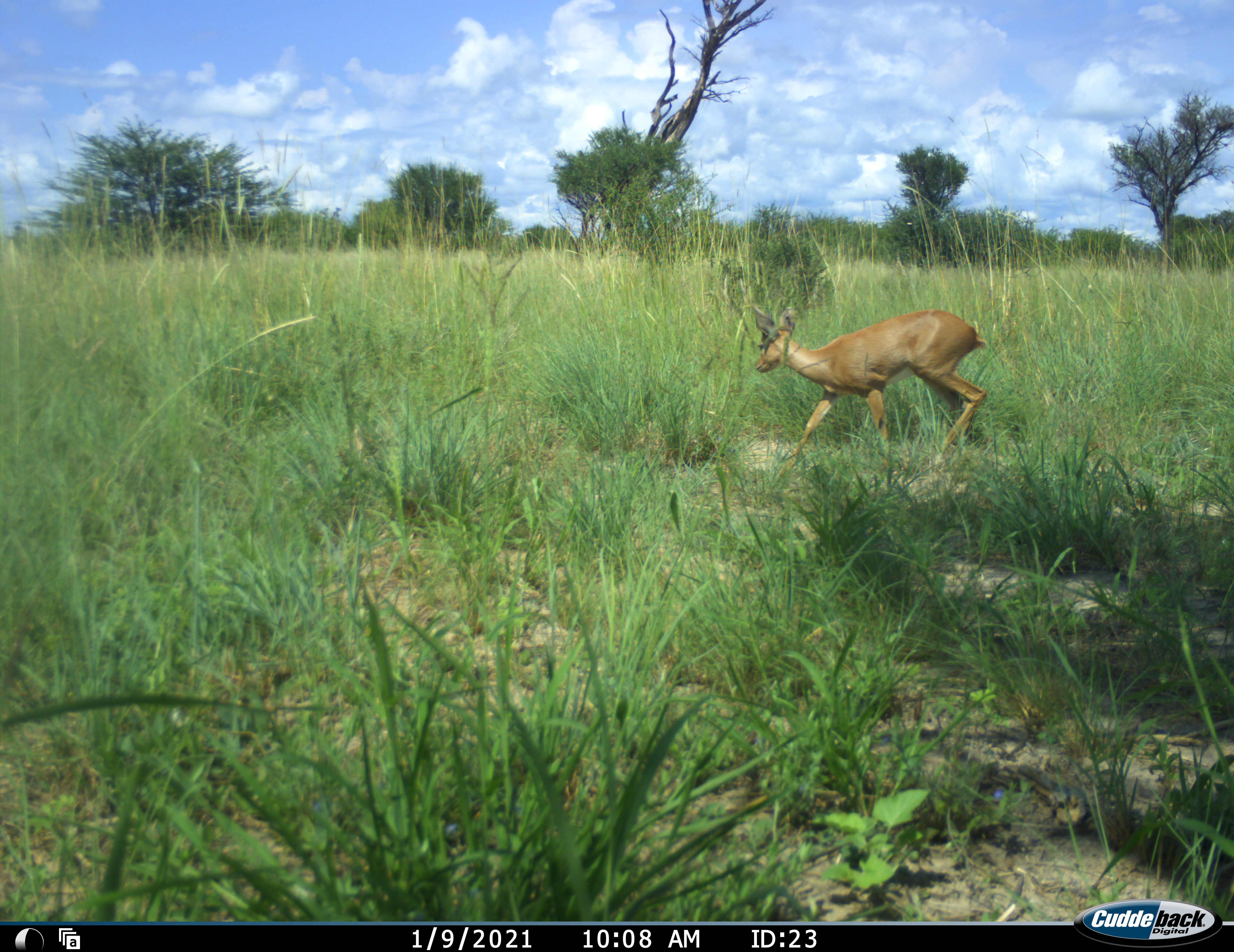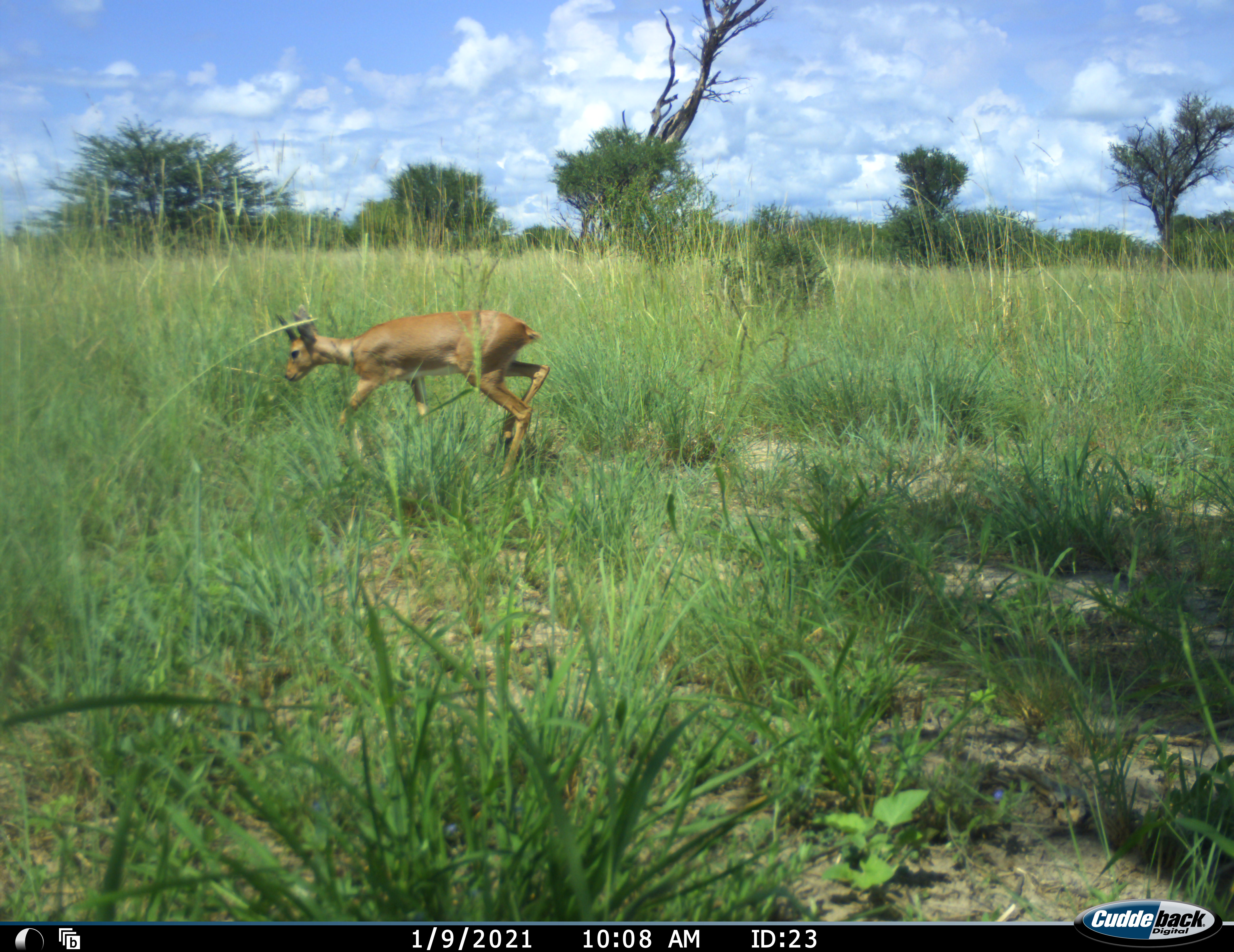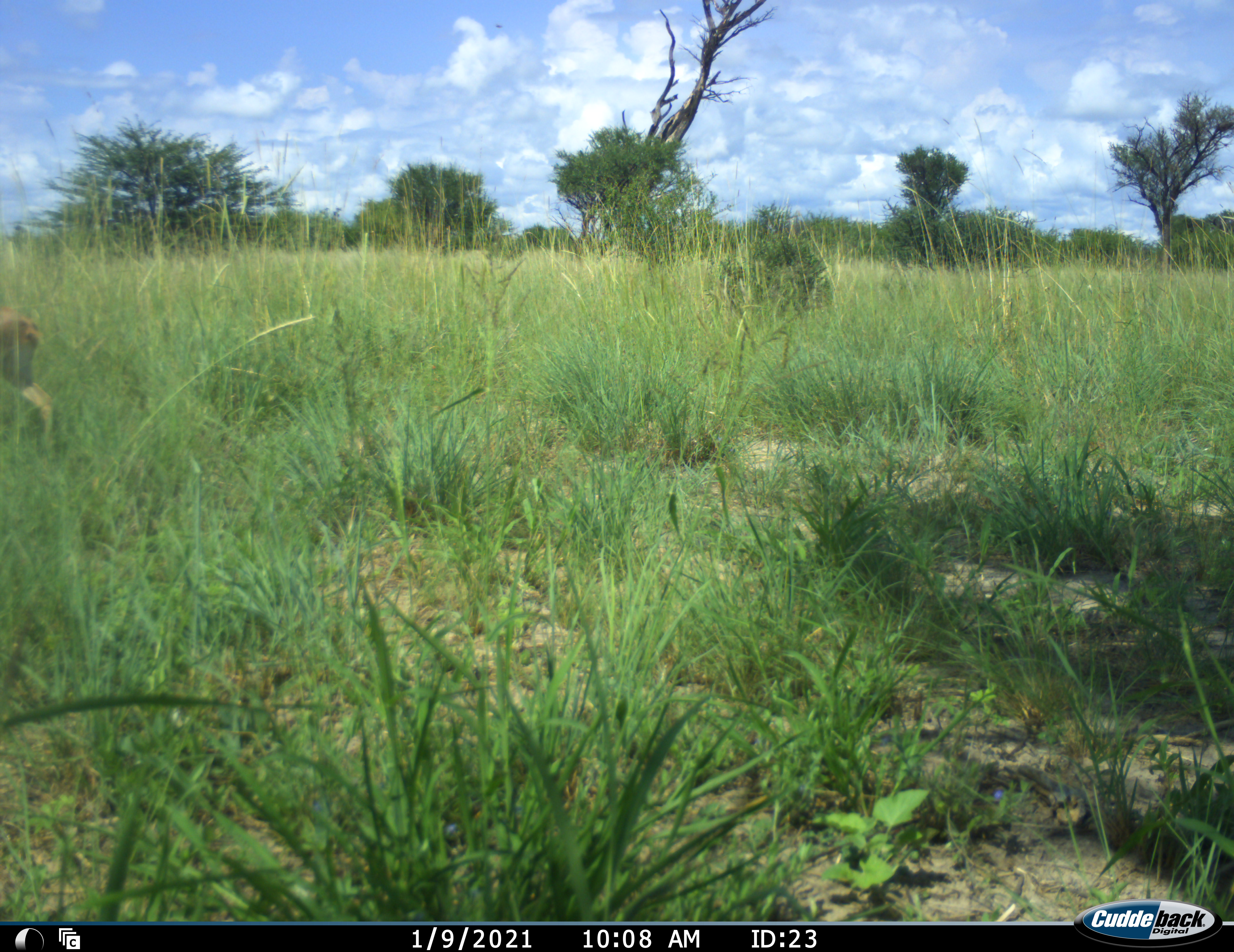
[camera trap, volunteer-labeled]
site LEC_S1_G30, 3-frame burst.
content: unidentified animal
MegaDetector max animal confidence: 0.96